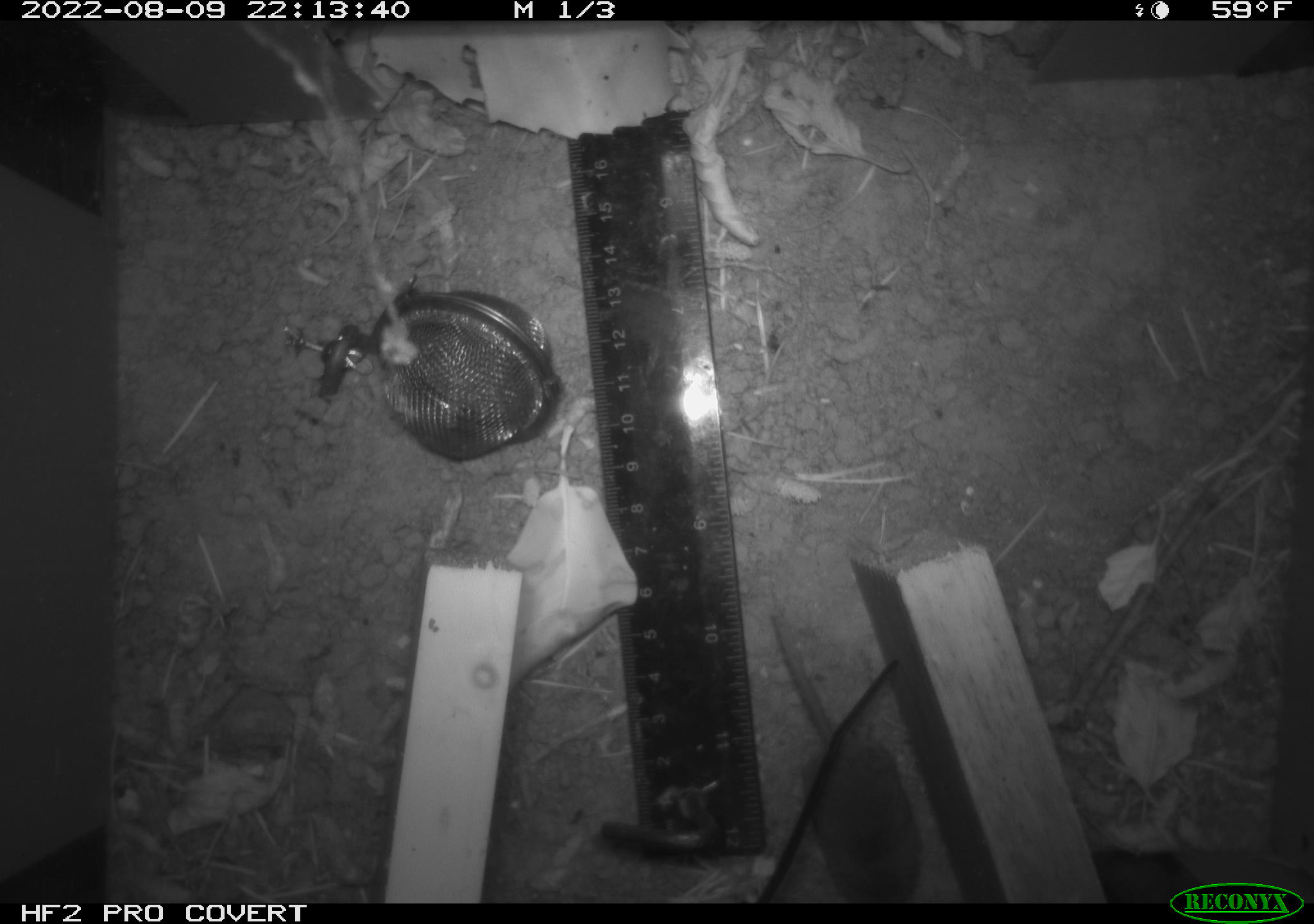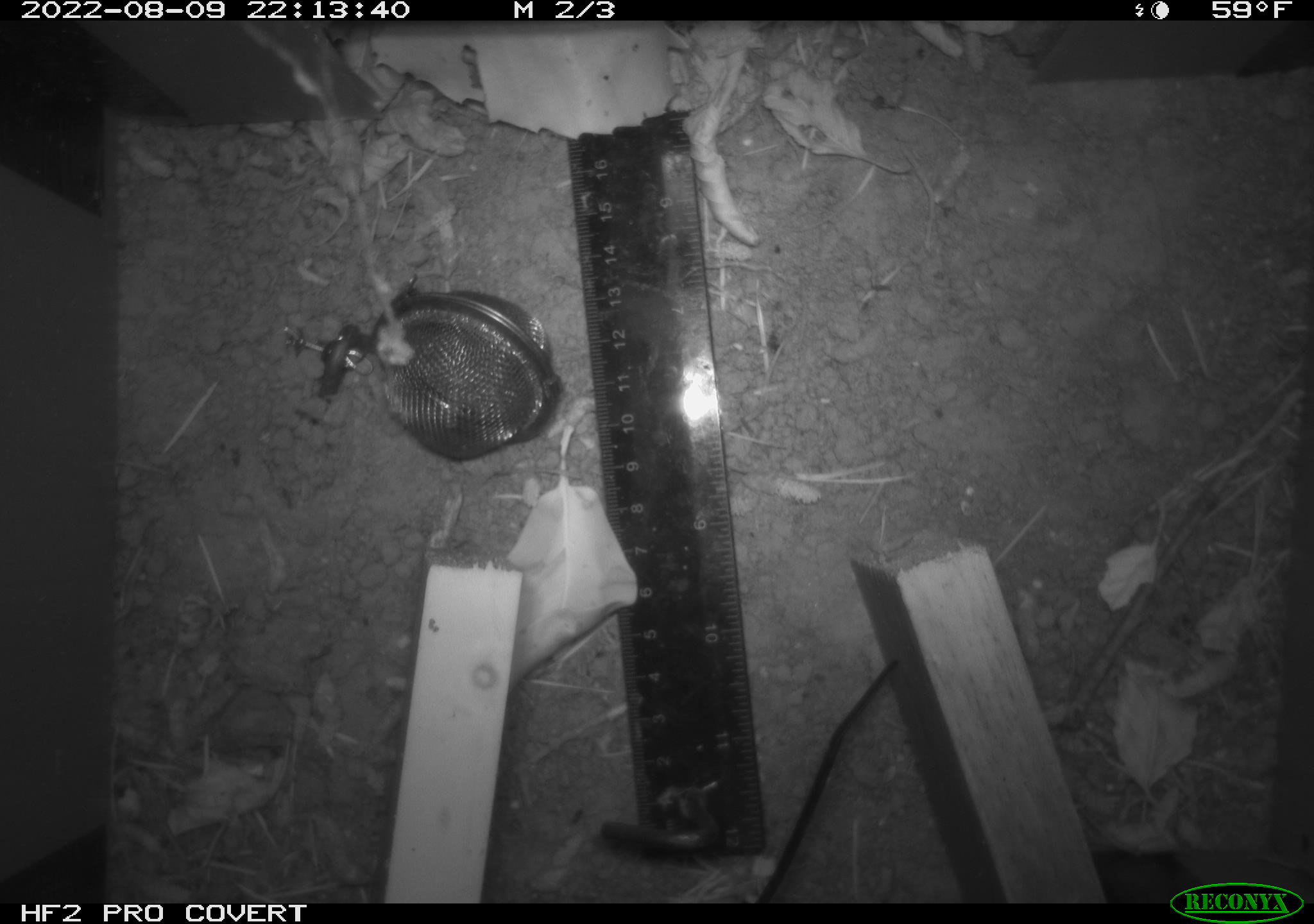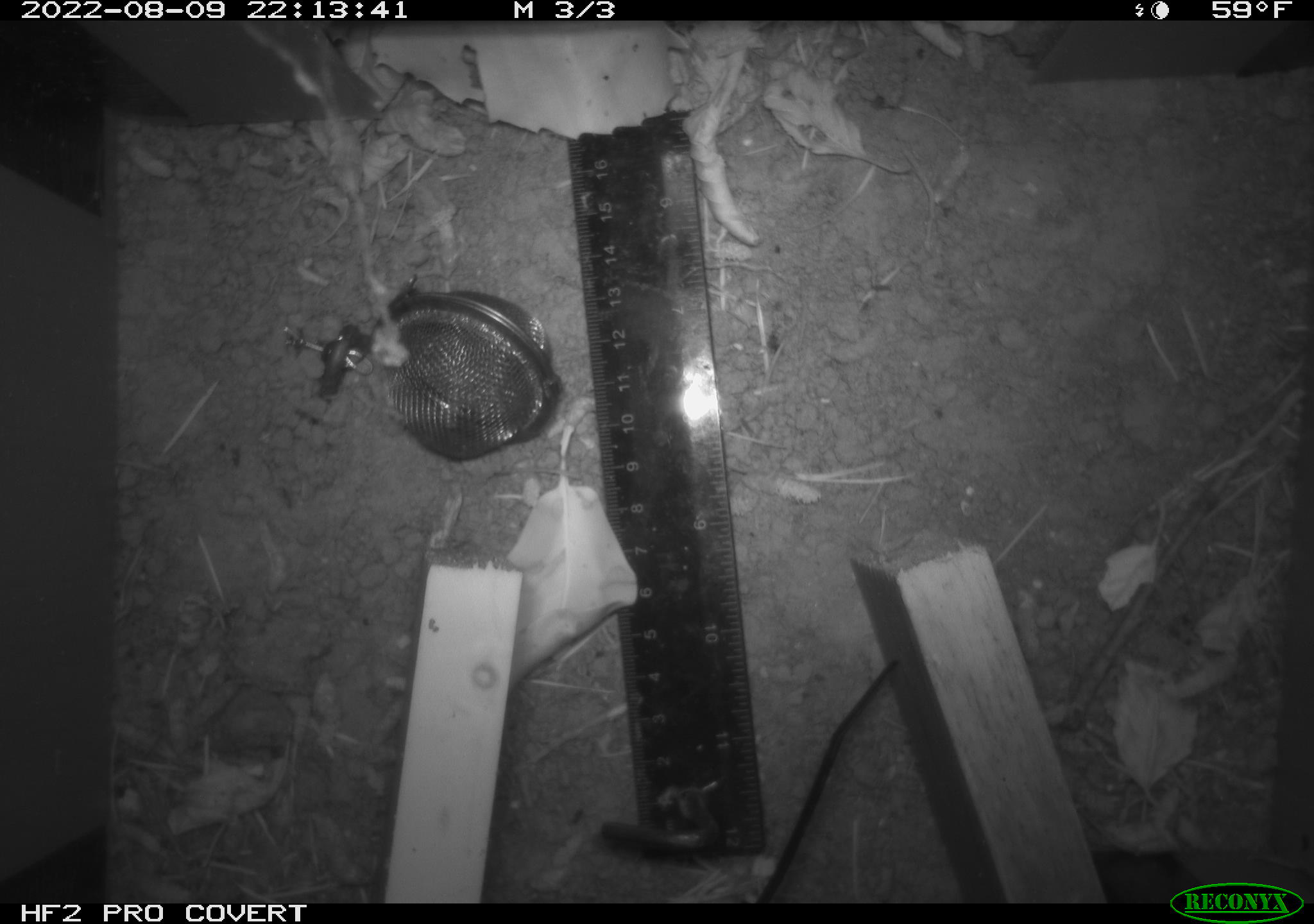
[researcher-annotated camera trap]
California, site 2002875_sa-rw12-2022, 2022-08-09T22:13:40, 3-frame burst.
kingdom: Animalia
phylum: Chordata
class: Mammalia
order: Eulipotyphla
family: Soricidae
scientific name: Soricidae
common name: shrews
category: soricidae family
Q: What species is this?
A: Soricidae family (shrews) (Soricidae).